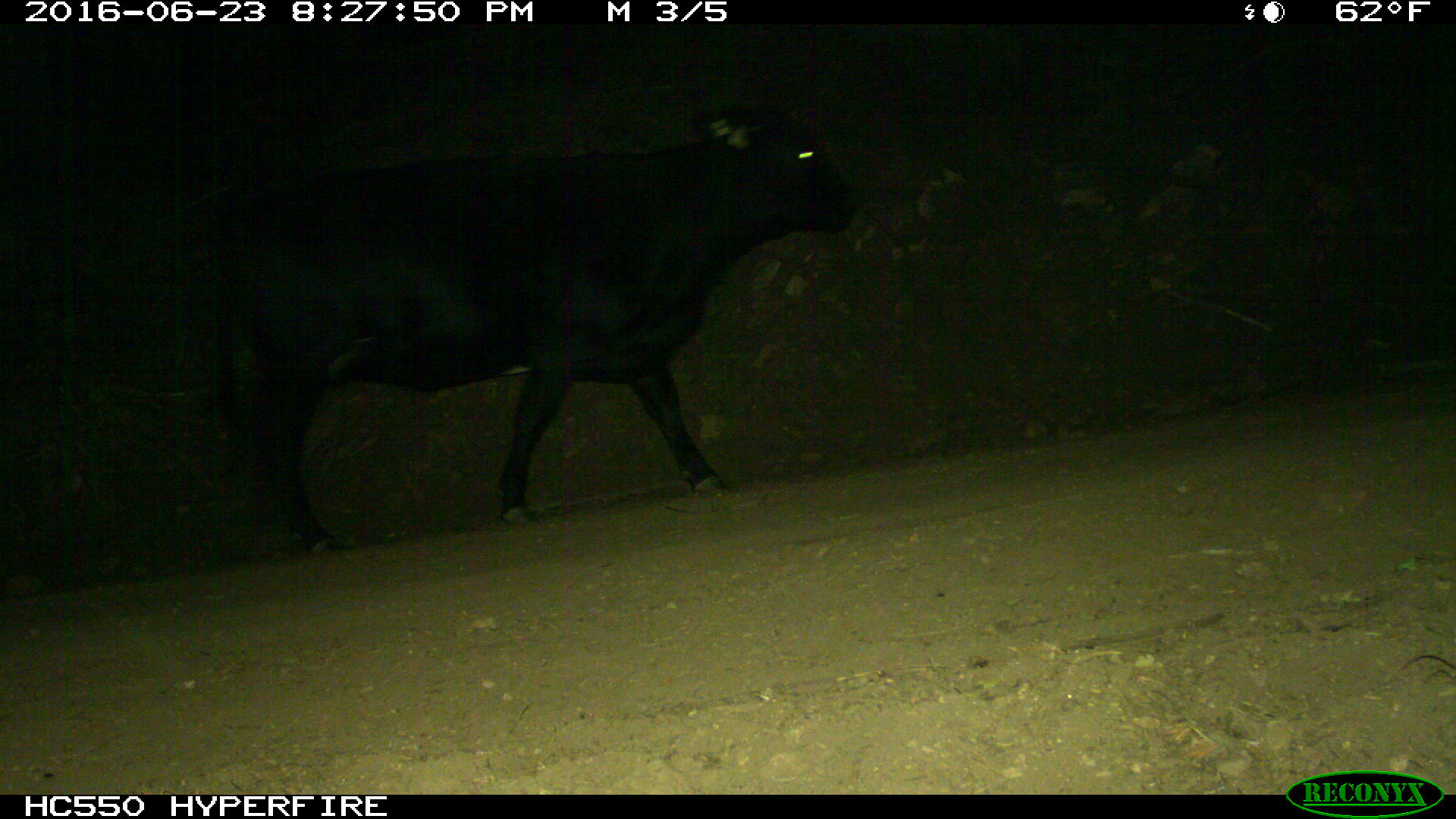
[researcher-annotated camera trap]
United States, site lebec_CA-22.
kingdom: Animalia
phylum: Chordata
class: Mammalia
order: Artiodactyla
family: Bovidae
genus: Bos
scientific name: Bos taurus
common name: domestic cow